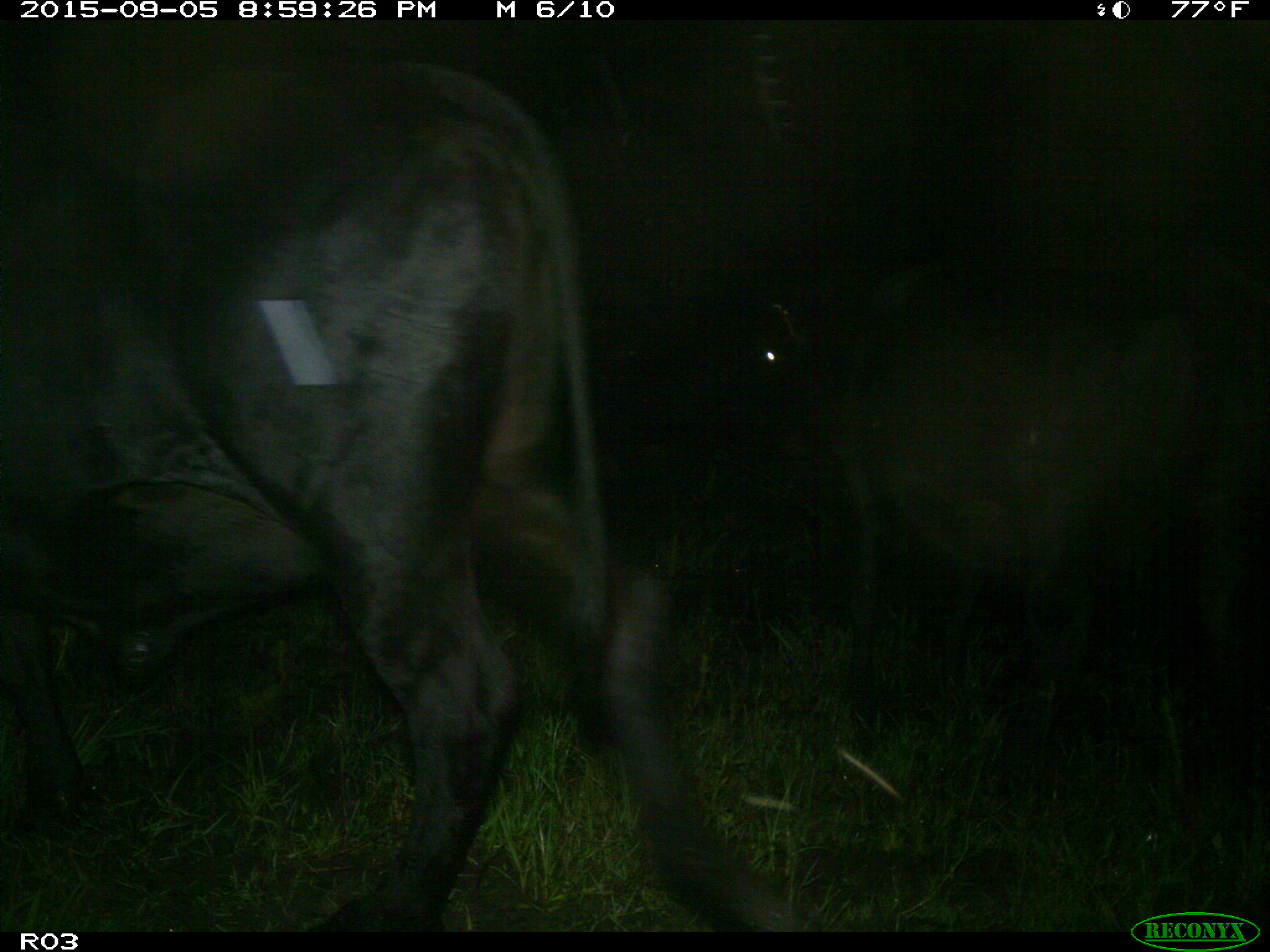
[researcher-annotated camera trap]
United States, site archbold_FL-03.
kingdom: Animalia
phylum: Chordata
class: Mammalia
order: Artiodactyla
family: Bovidae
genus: Bos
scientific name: Bos taurus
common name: domestic cow